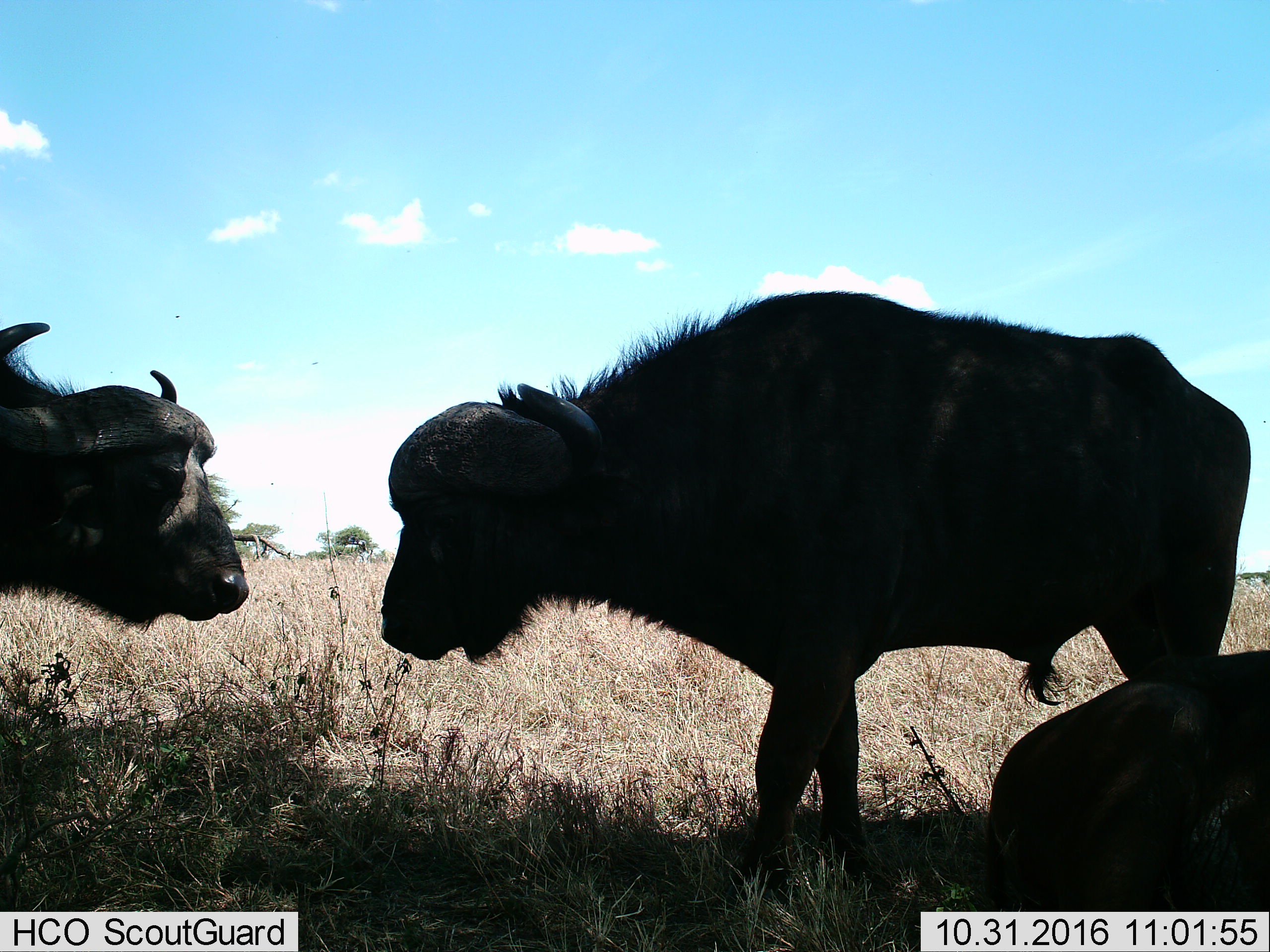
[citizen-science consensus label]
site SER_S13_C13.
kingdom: Animalia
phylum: Chordata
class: Mammalia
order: Artiodactyla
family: Bovidae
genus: Syncerus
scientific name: Syncerus caffer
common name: african buffalo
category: buffalo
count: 3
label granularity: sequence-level